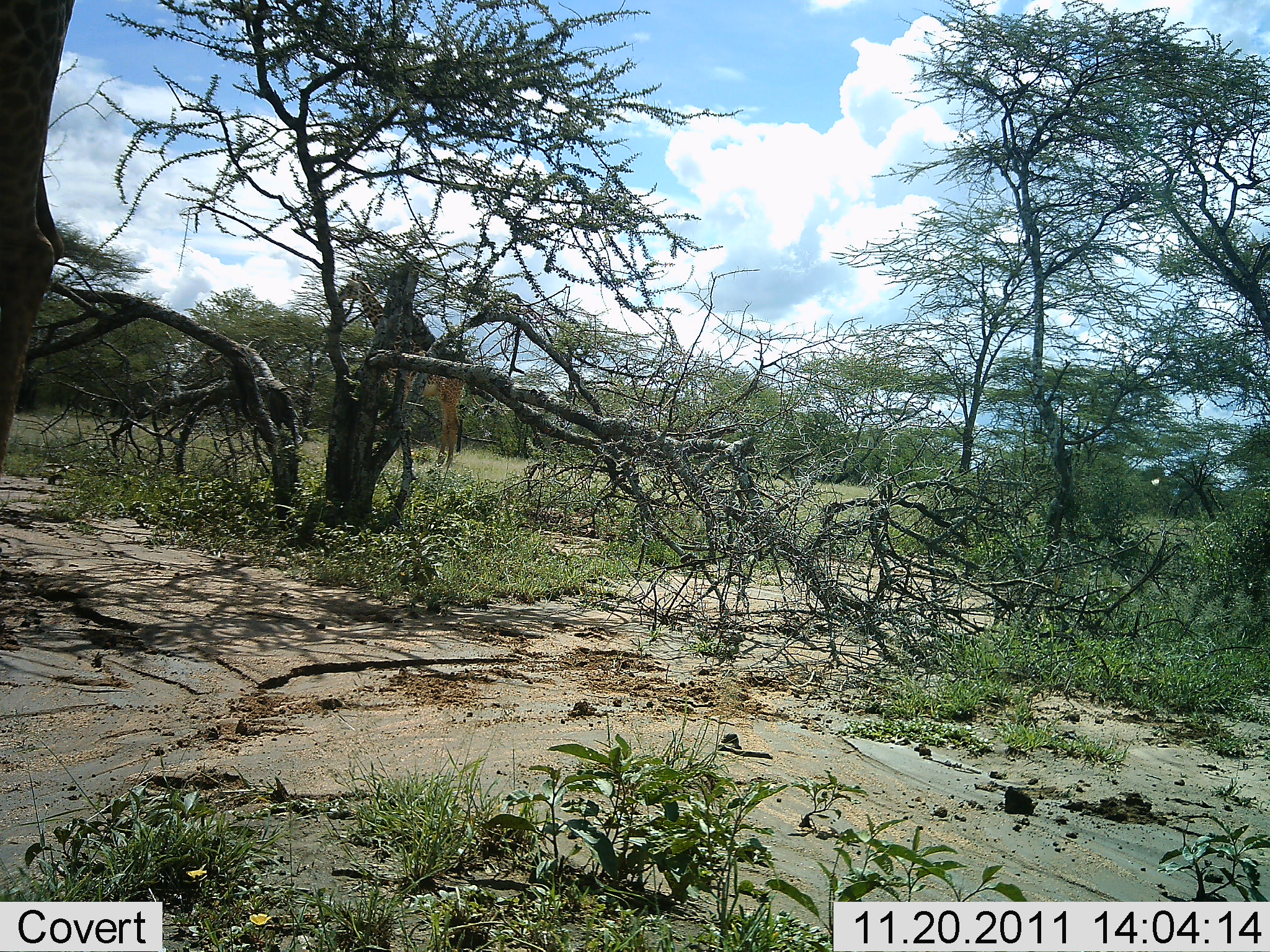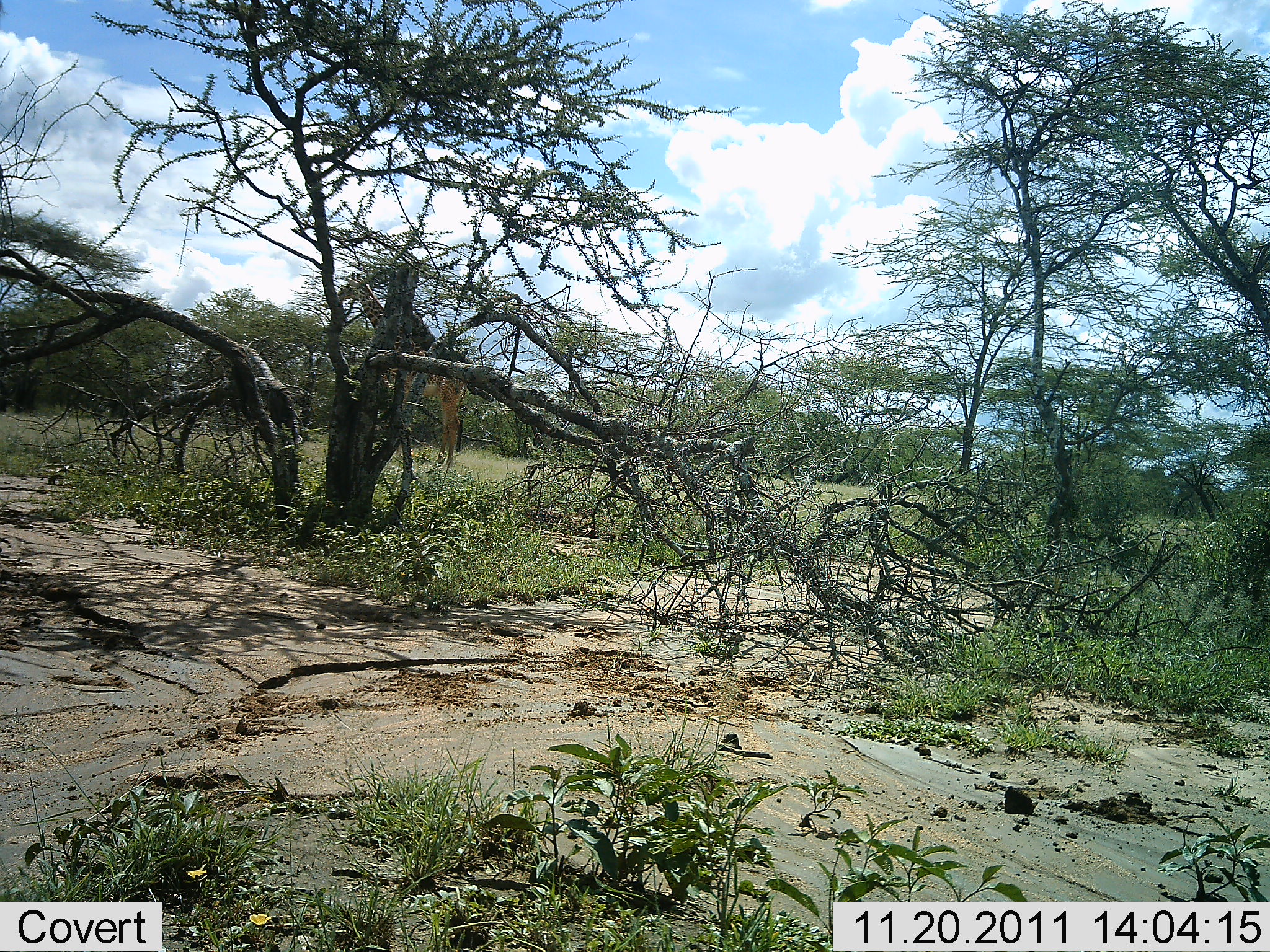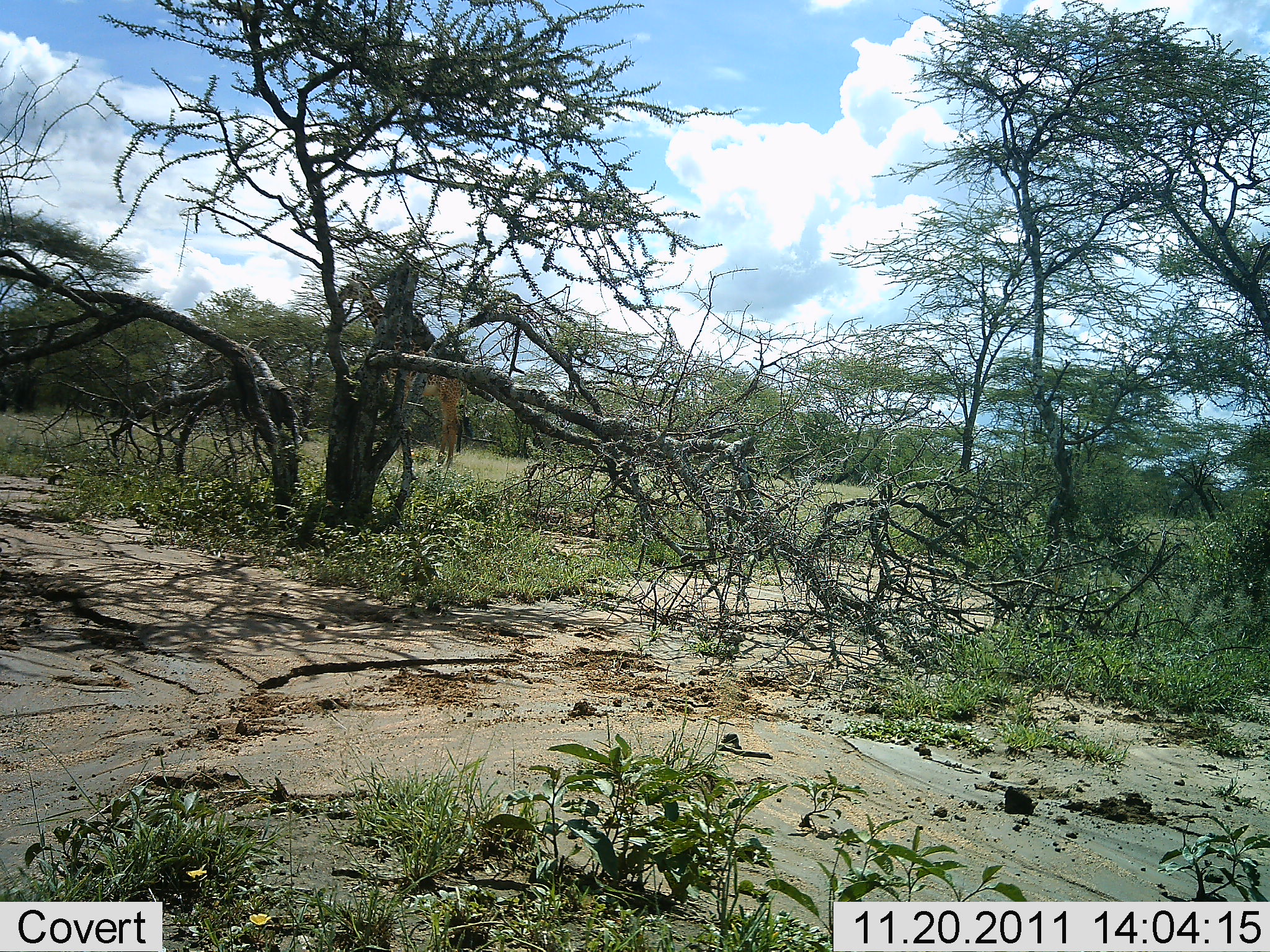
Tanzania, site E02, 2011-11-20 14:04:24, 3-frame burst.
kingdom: Animalia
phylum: Chordata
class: Mammalia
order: Artiodactyla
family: Giraffidae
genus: Giraffa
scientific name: Giraffa camelopardalis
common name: giraffe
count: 2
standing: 73%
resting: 0%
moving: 55%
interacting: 0%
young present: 0%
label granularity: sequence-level